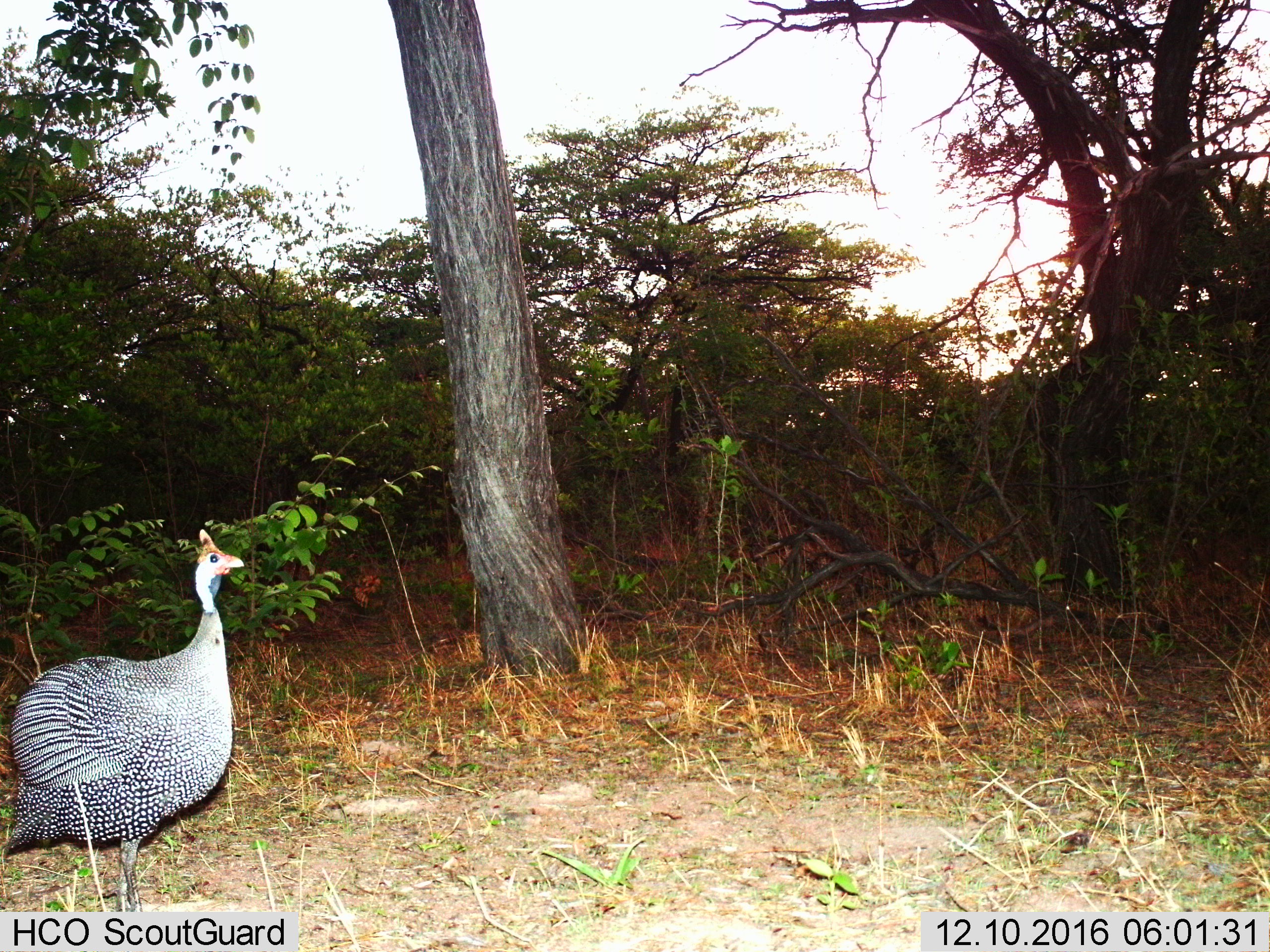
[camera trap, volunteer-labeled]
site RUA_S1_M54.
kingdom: Animalia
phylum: Chordata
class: Aves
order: Galliformes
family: Numididae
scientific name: Numididae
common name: guineafowl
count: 1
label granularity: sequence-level